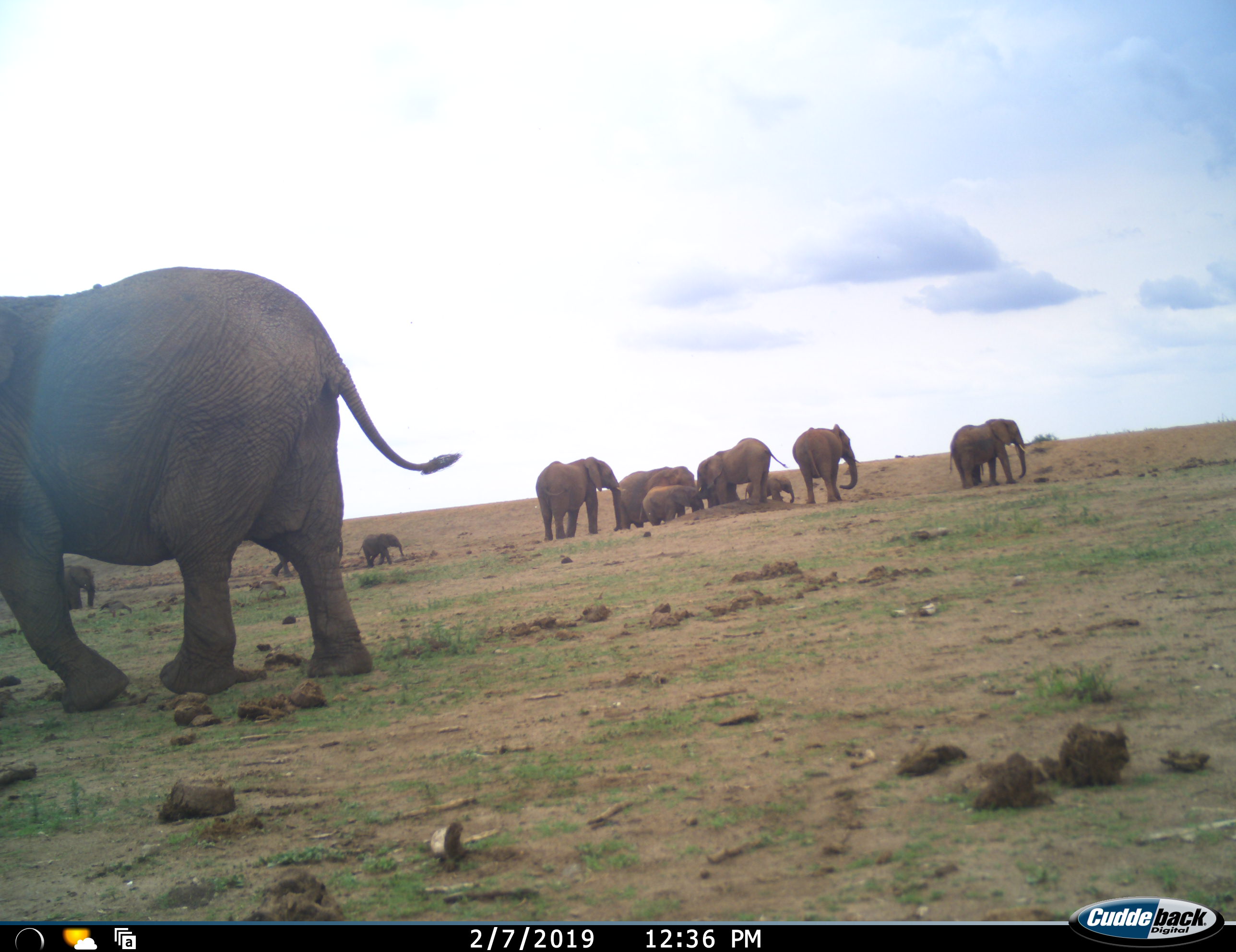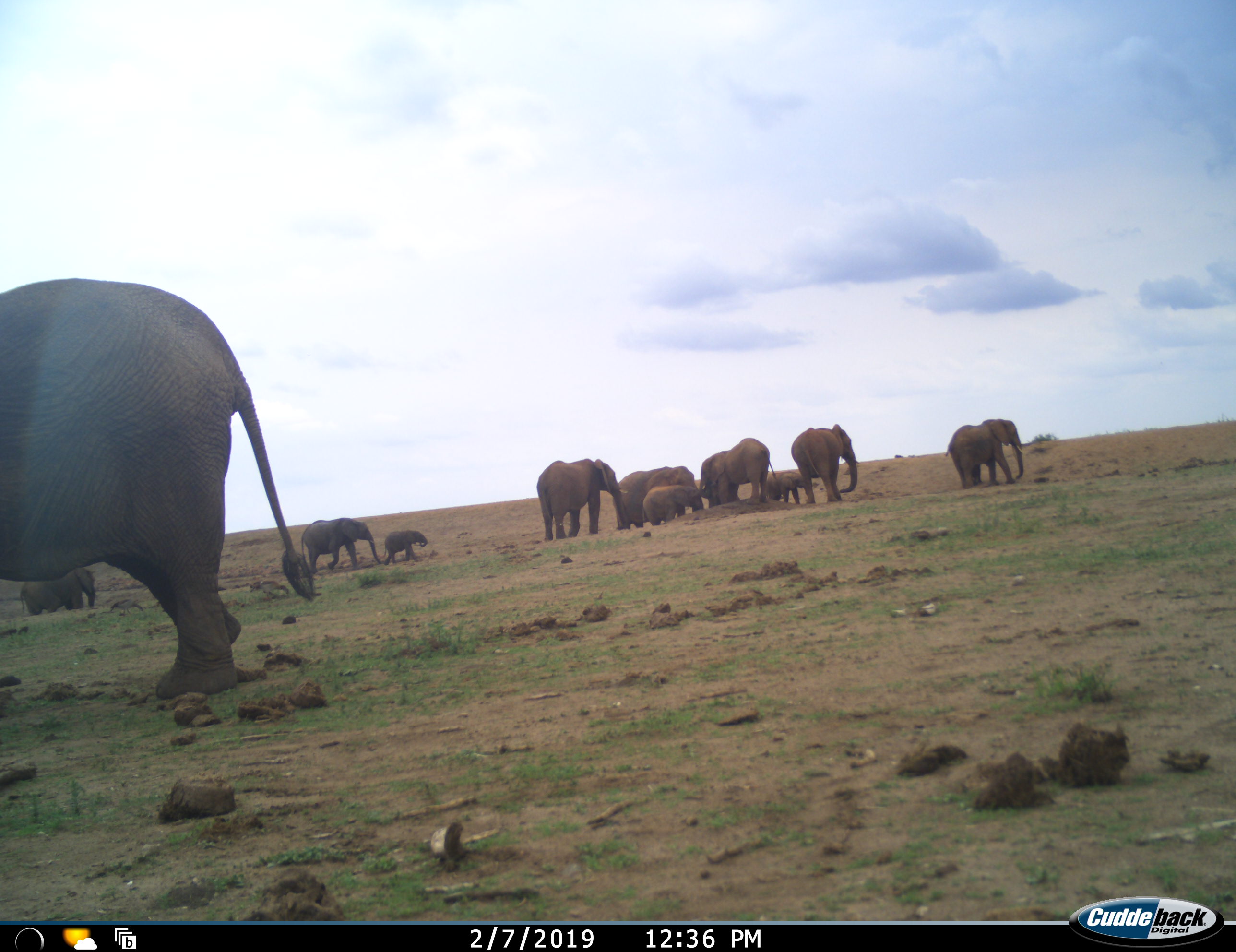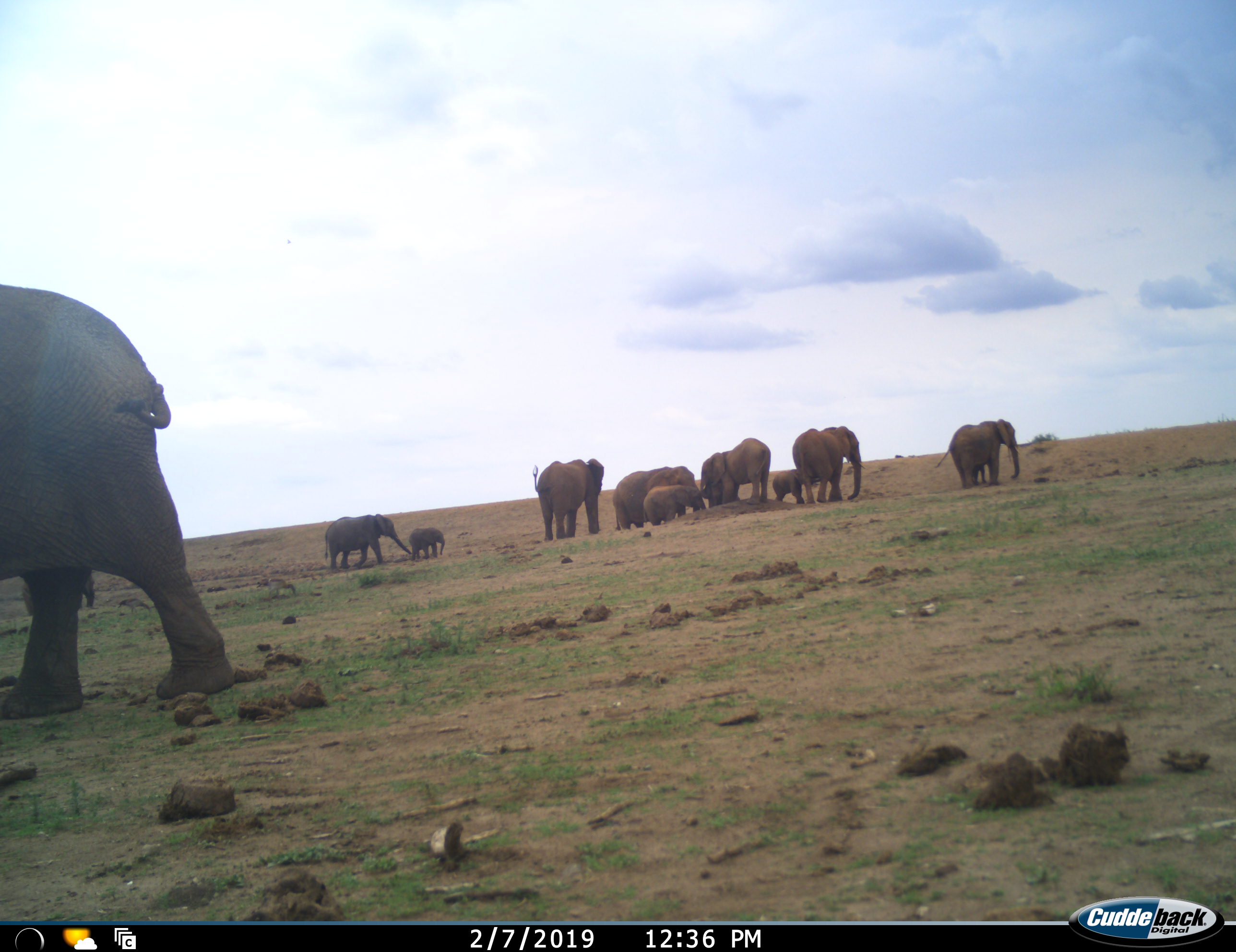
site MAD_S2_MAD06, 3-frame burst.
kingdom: Animalia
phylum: Chordata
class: Mammalia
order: Proboscidea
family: Elephantidae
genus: Loxodonta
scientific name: Loxodonta africana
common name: african bush elephant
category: elephant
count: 11-50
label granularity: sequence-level